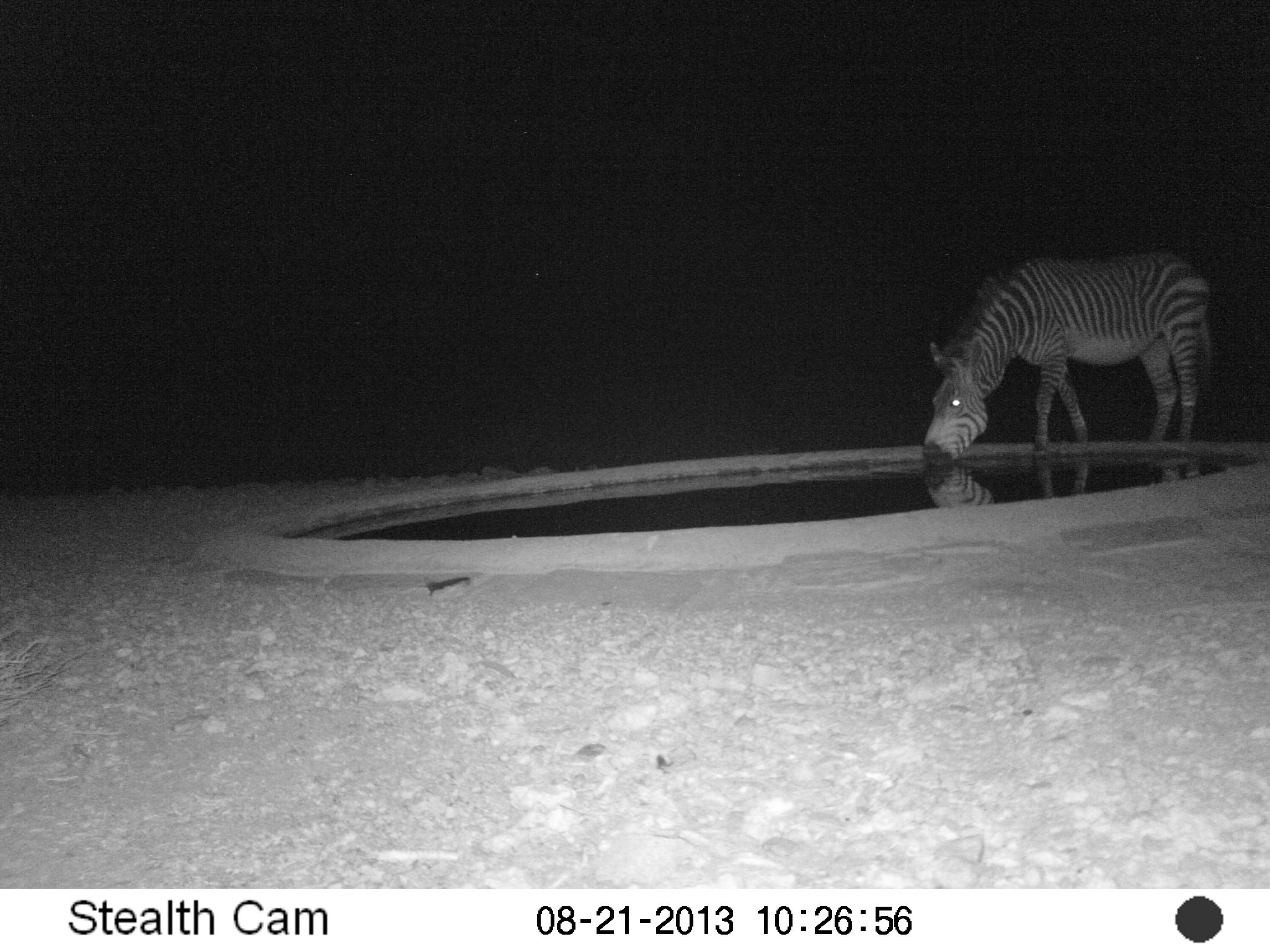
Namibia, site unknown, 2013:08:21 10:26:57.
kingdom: Animalia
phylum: Chordata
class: Mammalia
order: Perissodactyla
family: Equidae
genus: Equus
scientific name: Equus zebra hartmannae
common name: hartmann's mountain zebra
Equus zebra hartmannae (hartmann's mountain zebra).